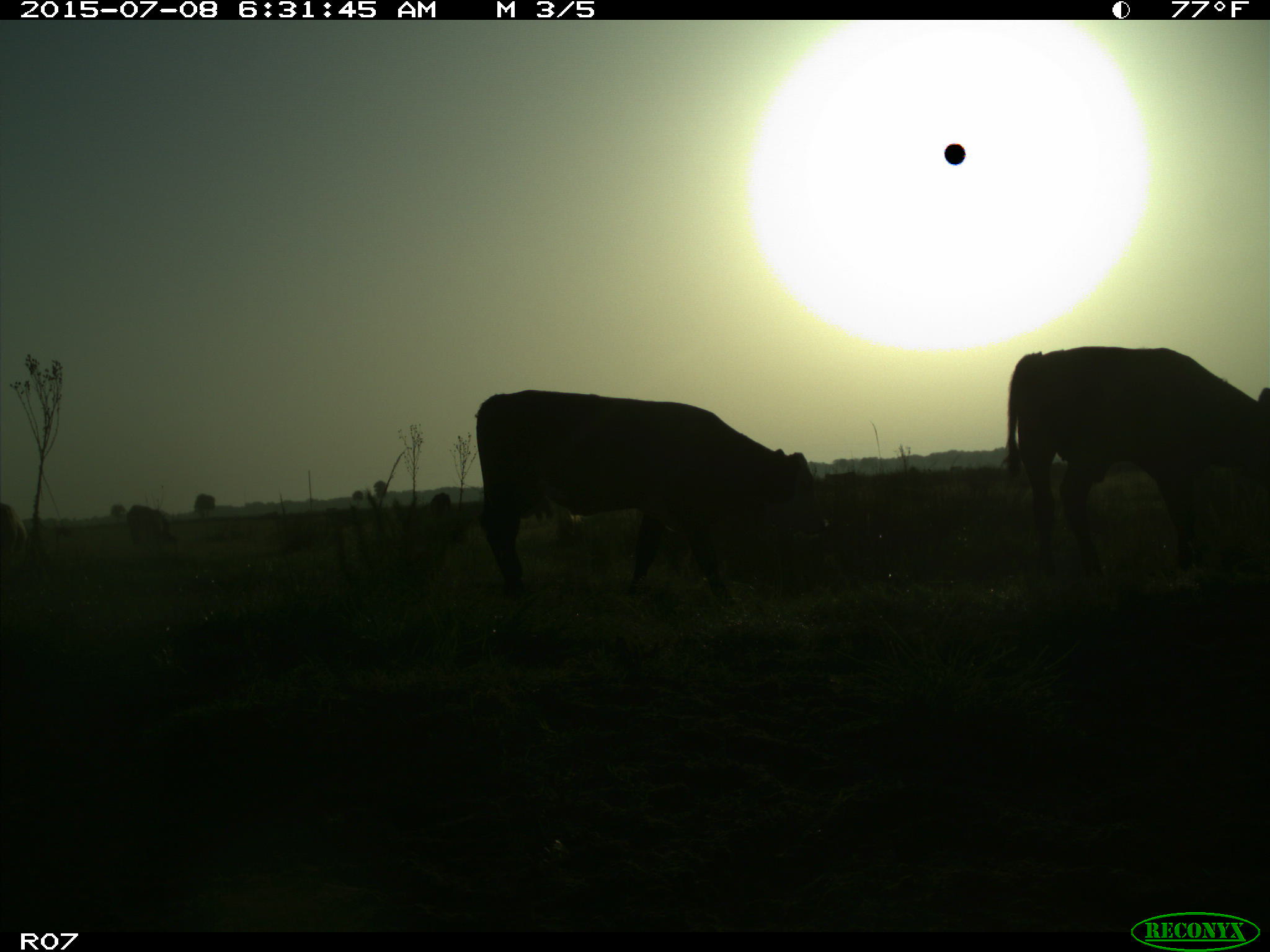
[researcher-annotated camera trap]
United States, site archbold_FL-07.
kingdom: Animalia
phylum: Chordata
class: Mammalia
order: Artiodactyla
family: Bovidae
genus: Bos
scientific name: Bos taurus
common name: domestic cow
Bos taurus (domestic cow).